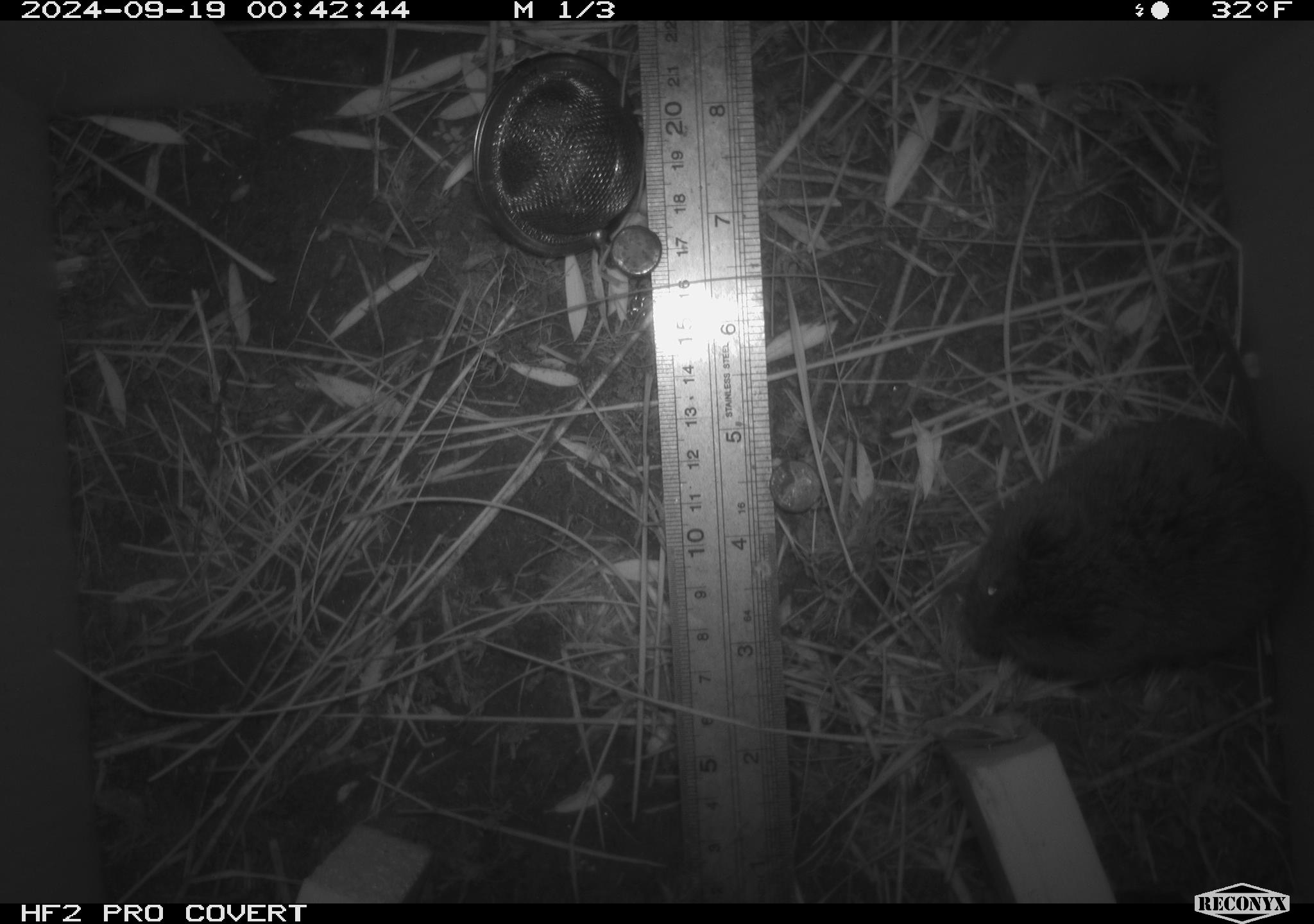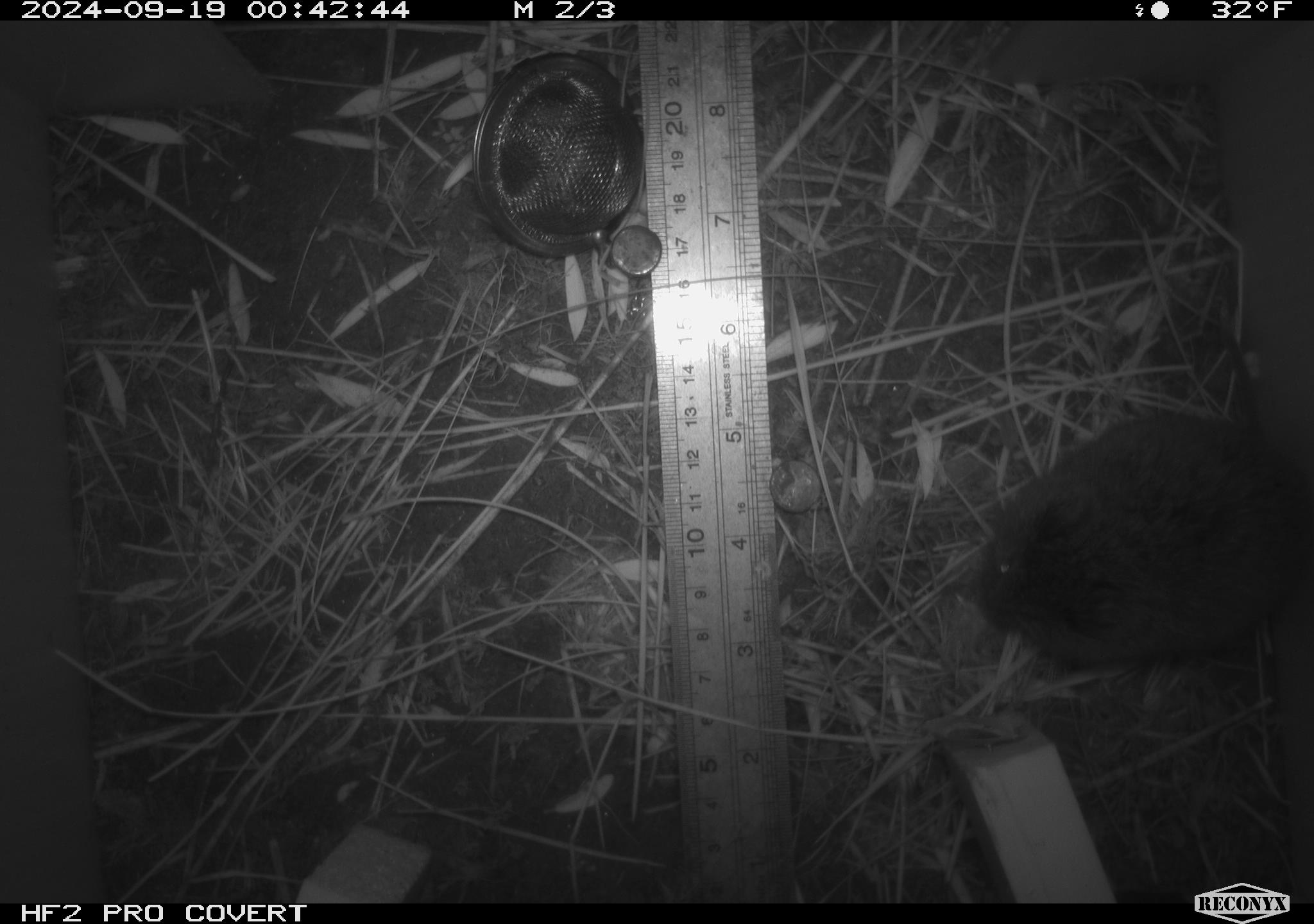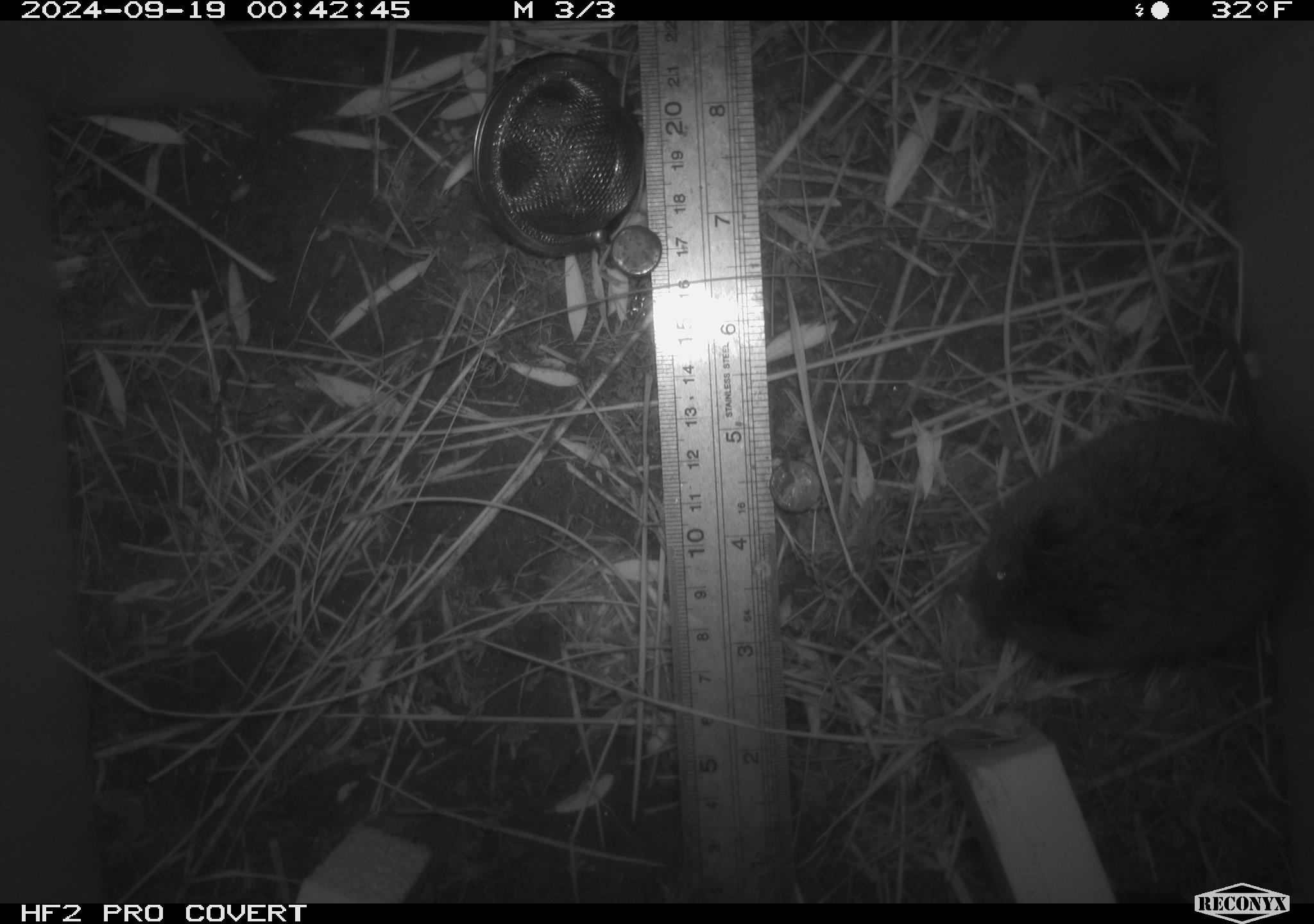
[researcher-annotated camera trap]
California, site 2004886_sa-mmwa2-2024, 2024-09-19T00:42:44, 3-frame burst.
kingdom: Animalia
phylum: Chordata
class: Mammalia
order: Rodentia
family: Cricetidae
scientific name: Arvicolinae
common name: voles, lemmings, and muskrats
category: arvicolinae subfamily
Arvicolinae subfamily (voles, lemmings, and muskrats) (Arvicolinae).